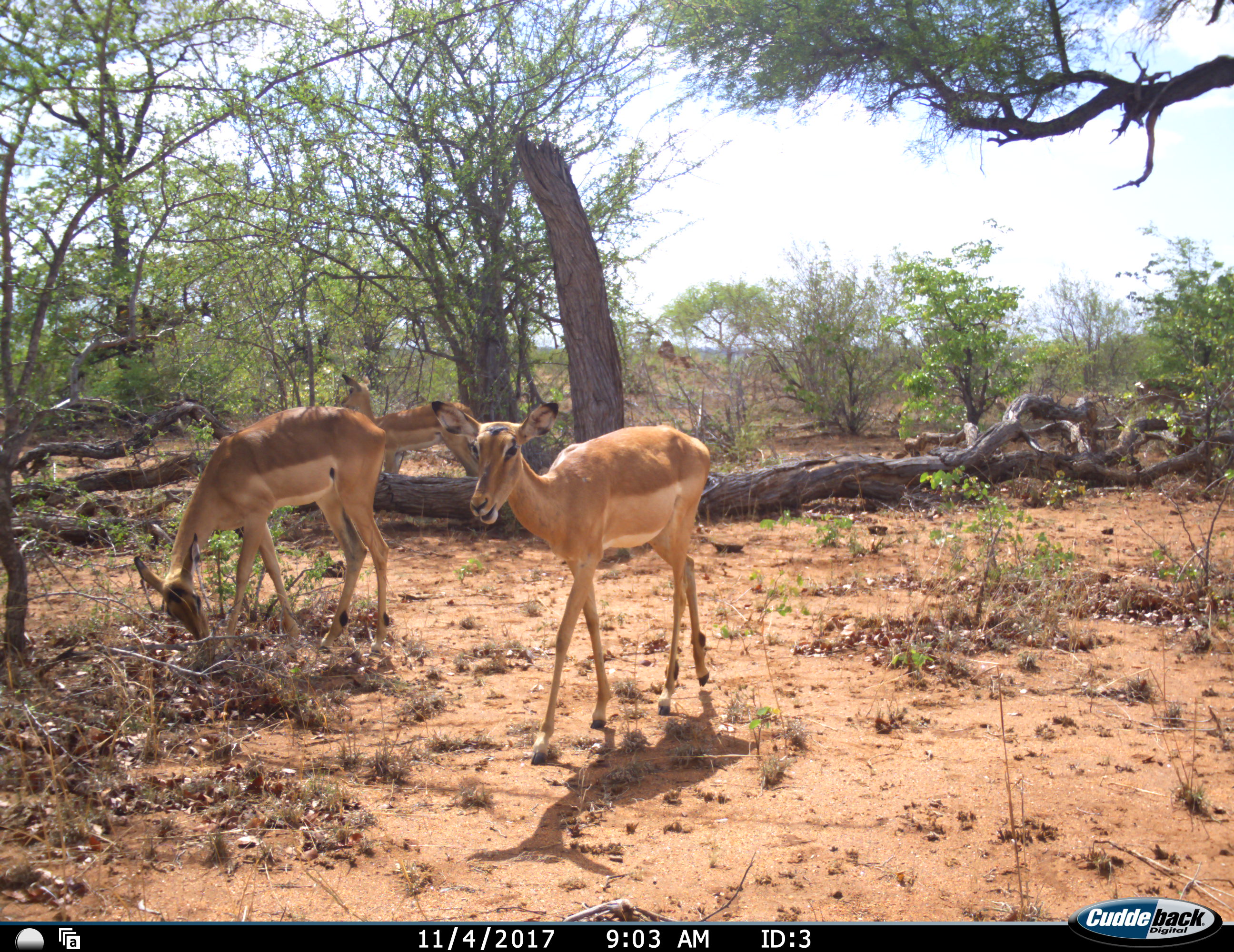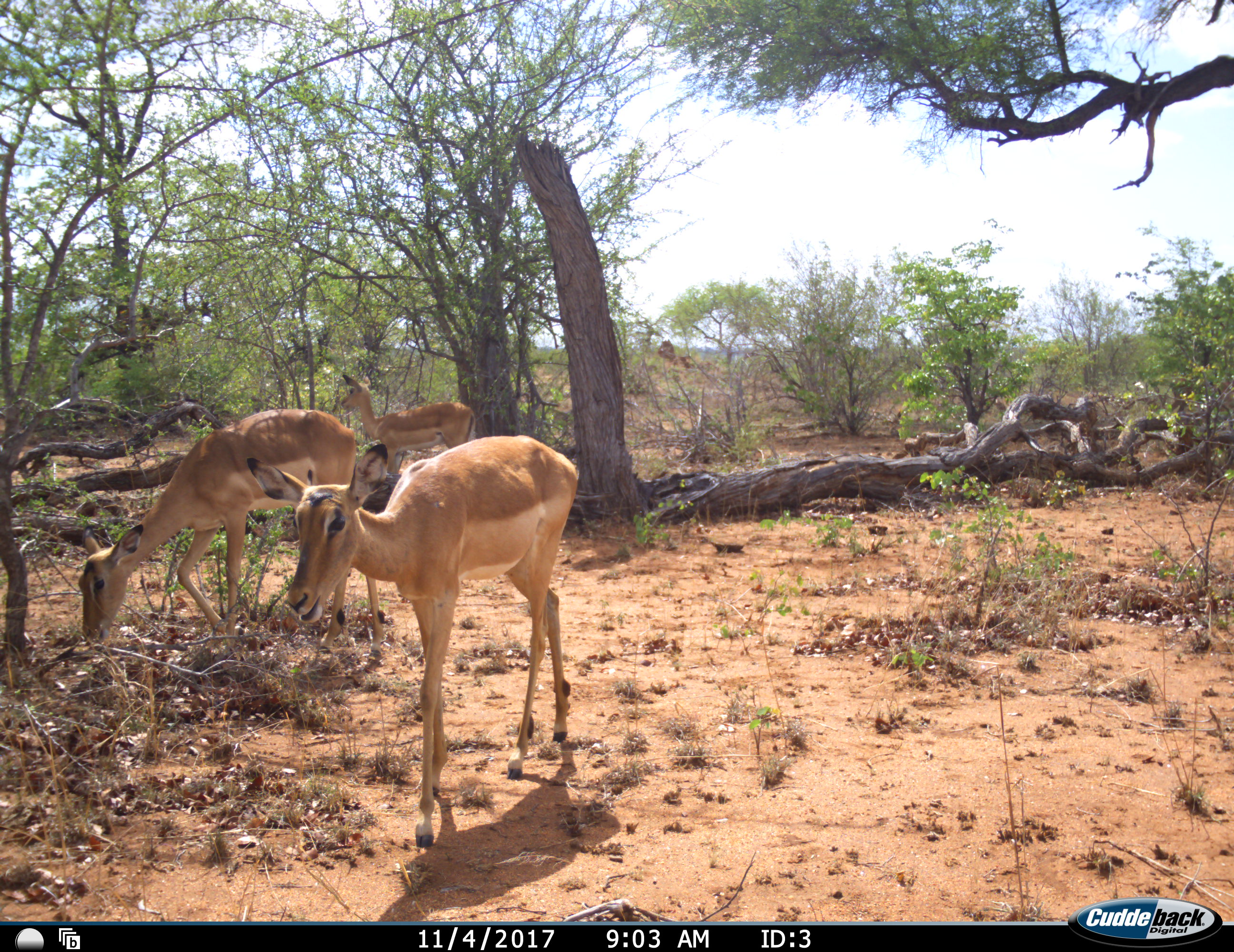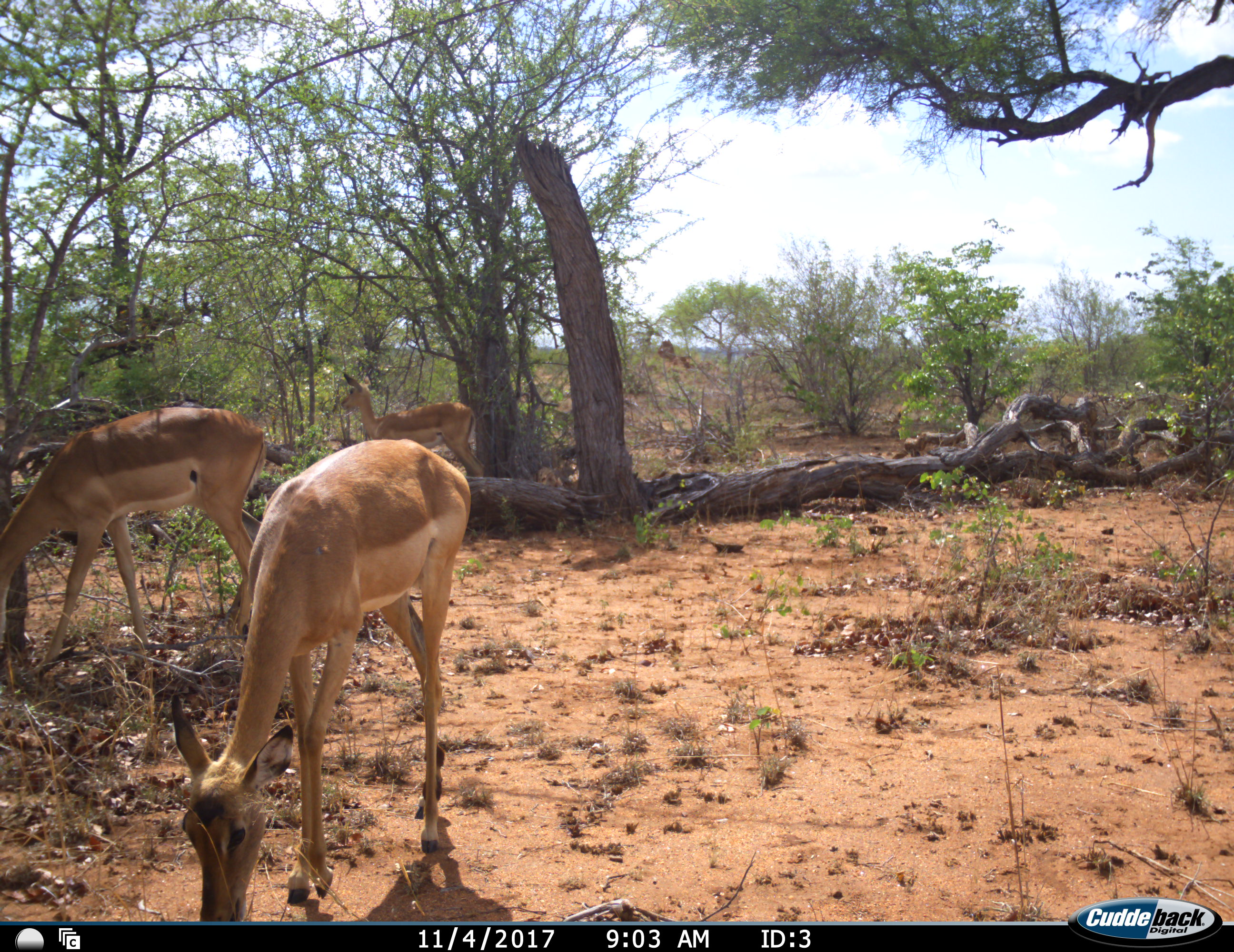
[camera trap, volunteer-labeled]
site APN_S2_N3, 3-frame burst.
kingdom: Animalia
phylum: Chordata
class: Mammalia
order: Artiodactyla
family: Bovidae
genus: Aepyceros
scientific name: Aepyceros melampus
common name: impala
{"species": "impala (Aepyceros melampus)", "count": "3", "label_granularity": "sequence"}